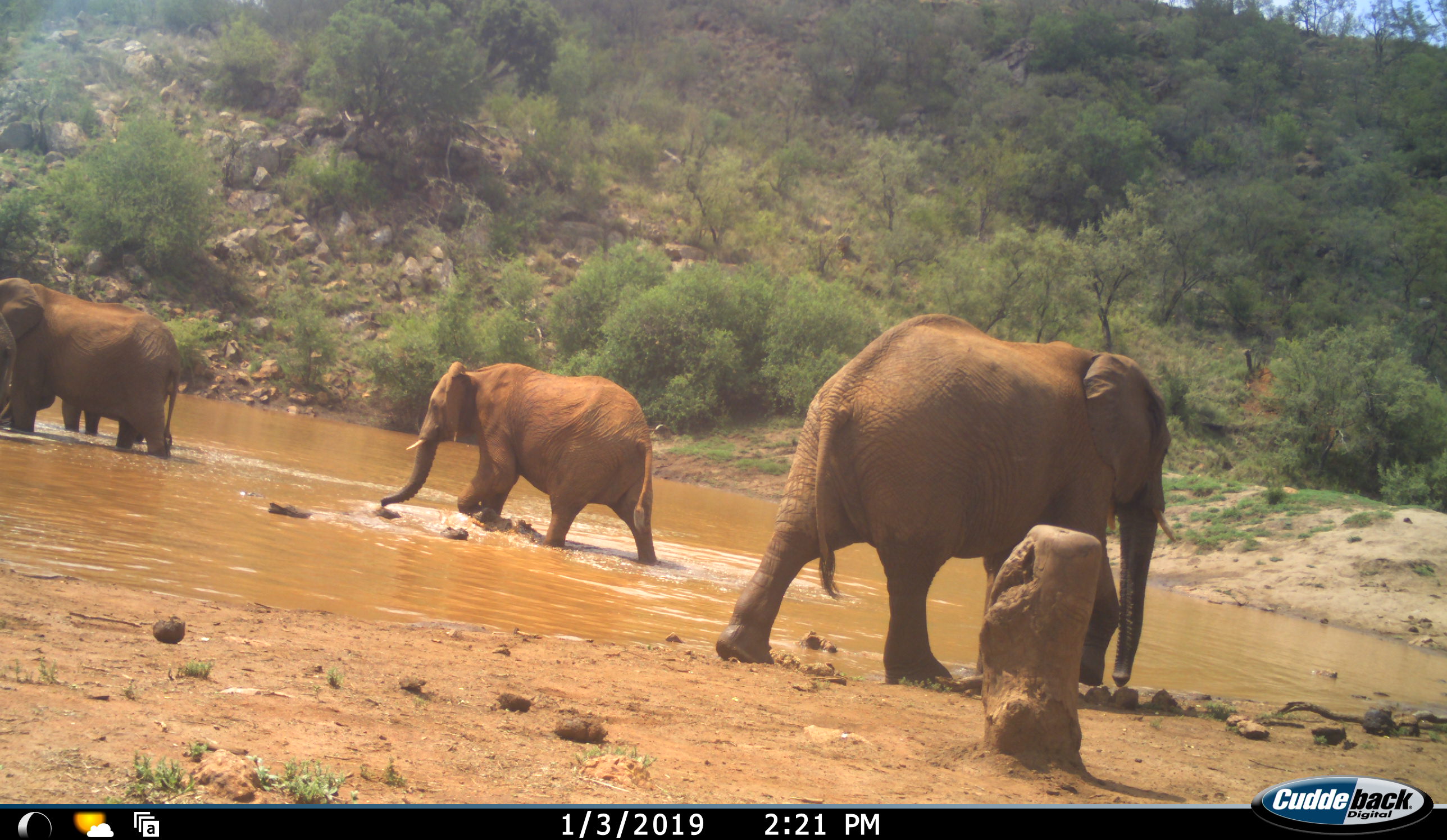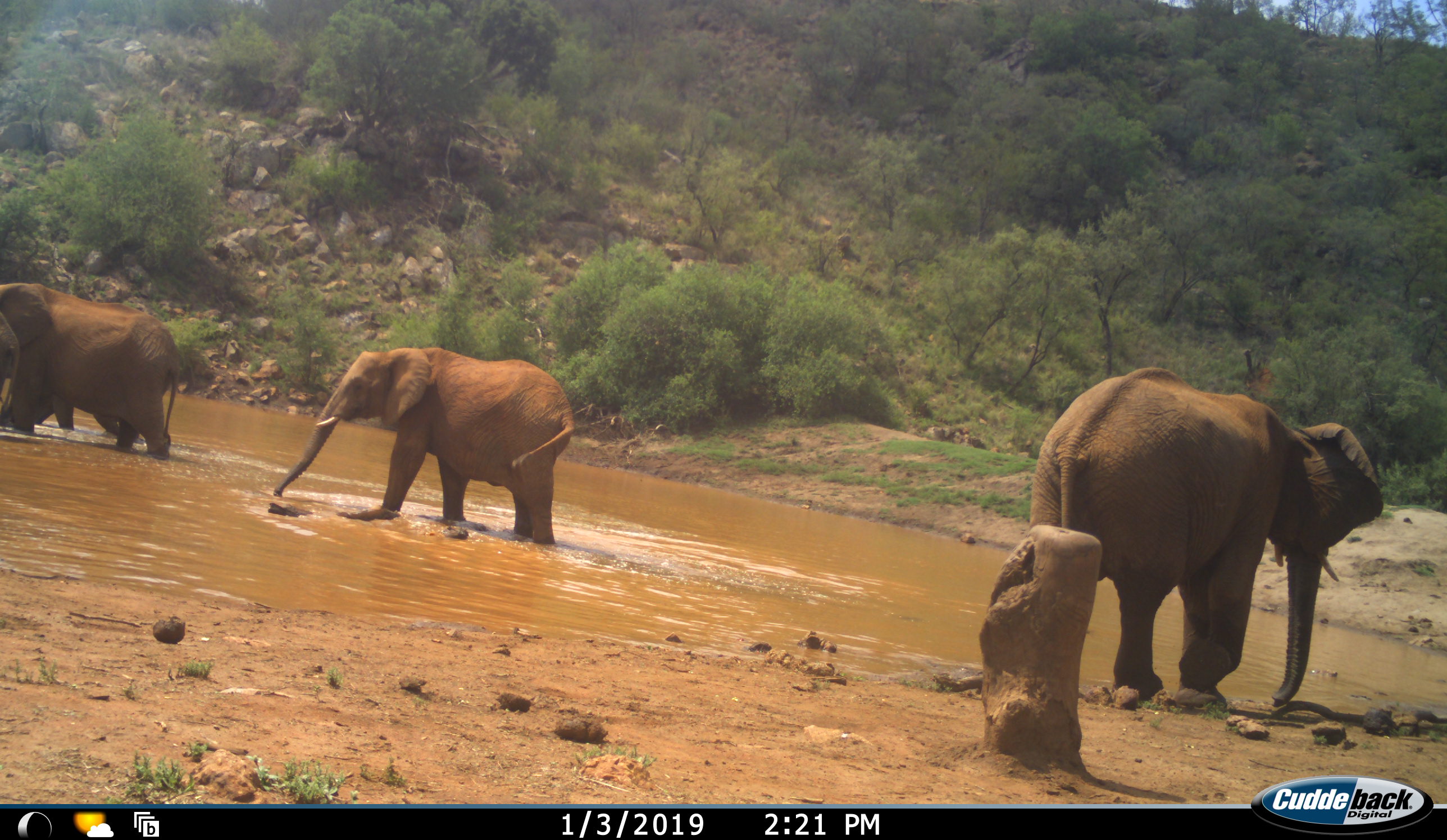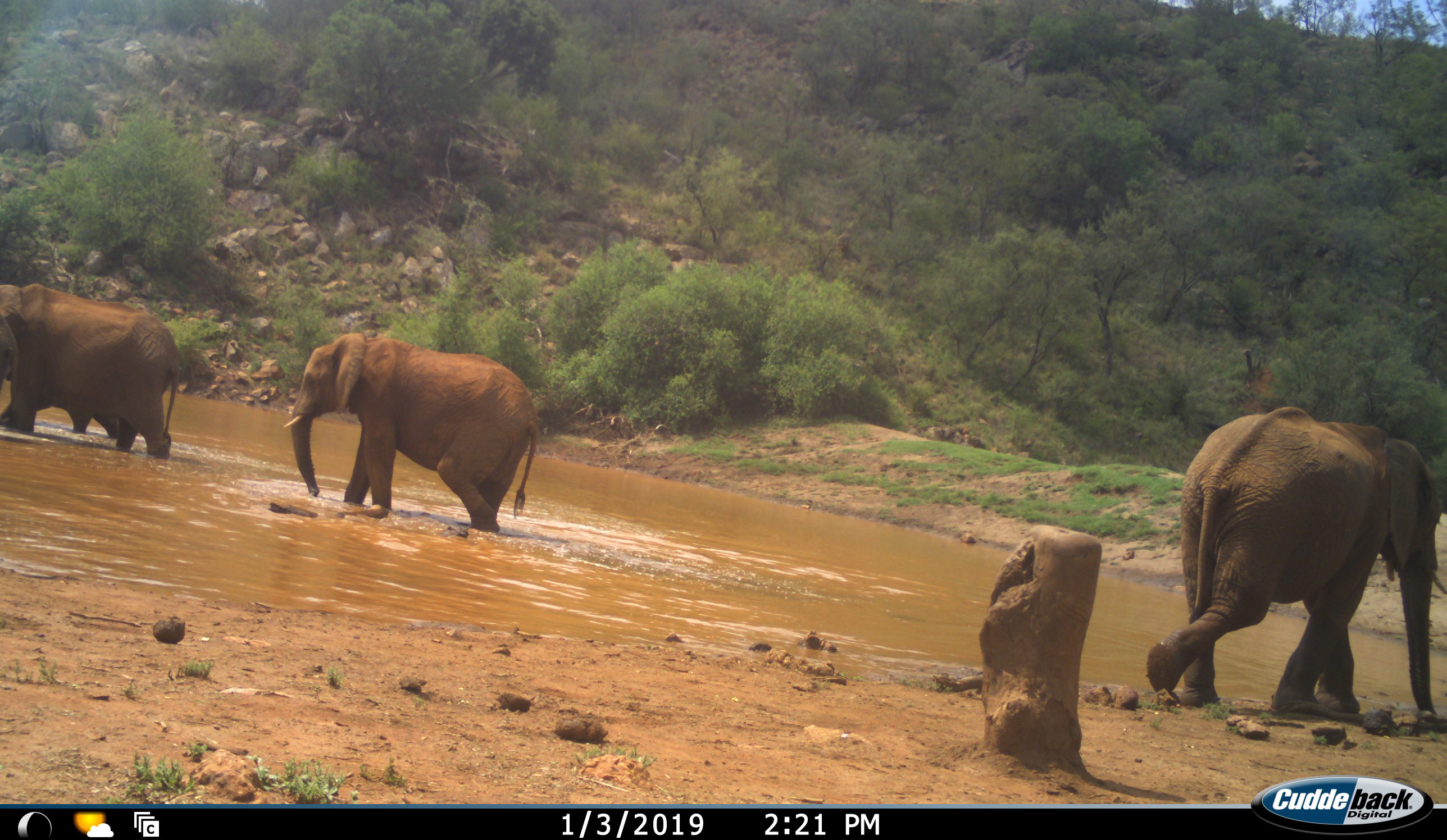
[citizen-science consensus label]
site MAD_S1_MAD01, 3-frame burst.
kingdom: Animalia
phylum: Chordata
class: Mammalia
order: Proboscidea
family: Elephantidae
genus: Loxodonta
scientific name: Loxodonta africana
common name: african bush elephant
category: elephant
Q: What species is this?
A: Elephant (african bush elephant) (Loxodonta africana).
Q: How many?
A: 4.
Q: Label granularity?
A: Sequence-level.